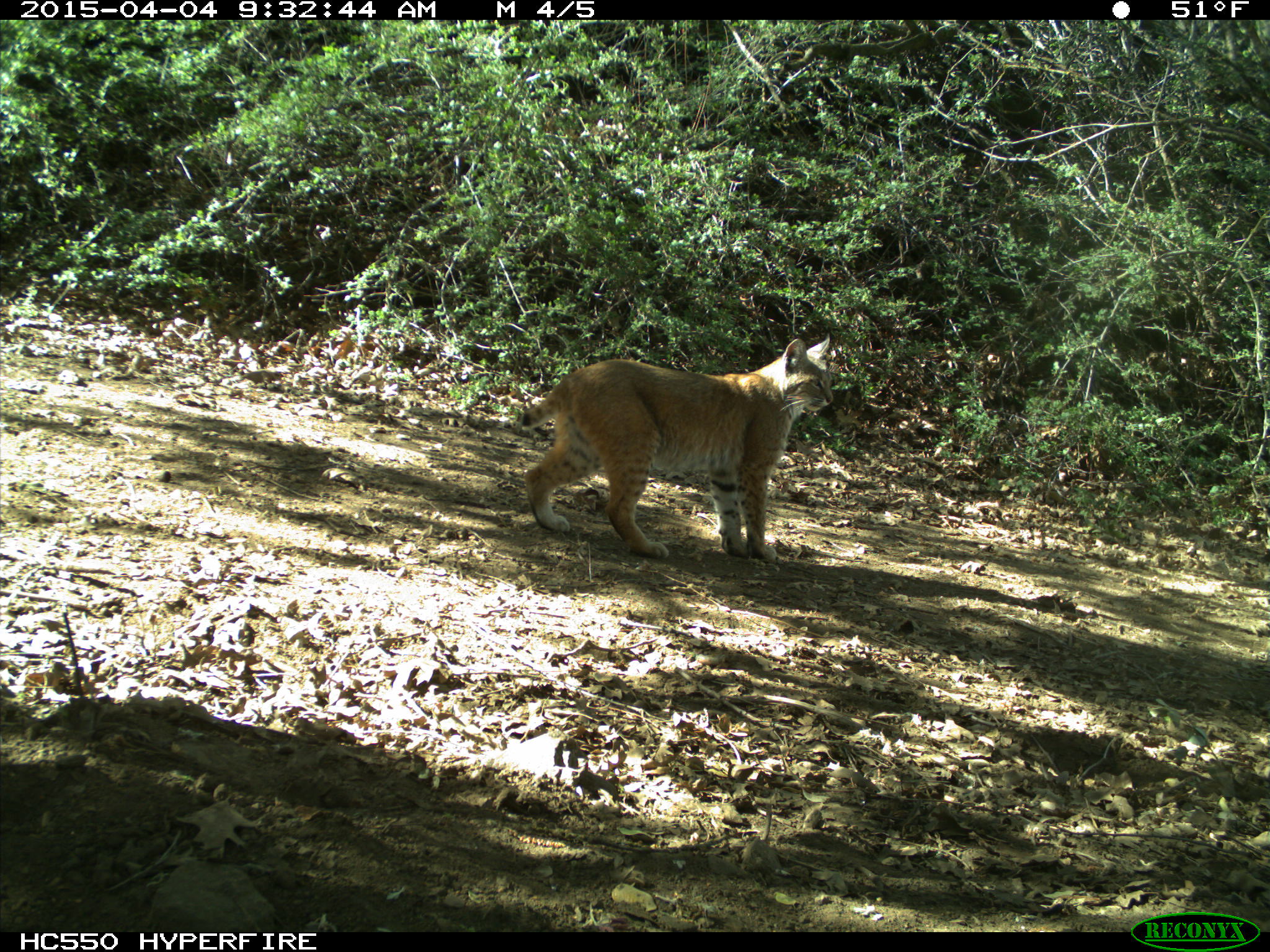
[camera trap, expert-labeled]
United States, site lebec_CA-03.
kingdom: Animalia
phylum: Chordata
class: Mammalia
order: Carnivora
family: Felidae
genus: Lynx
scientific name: Lynx rufus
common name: bobcat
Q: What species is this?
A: Lynx rufus (bobcat).